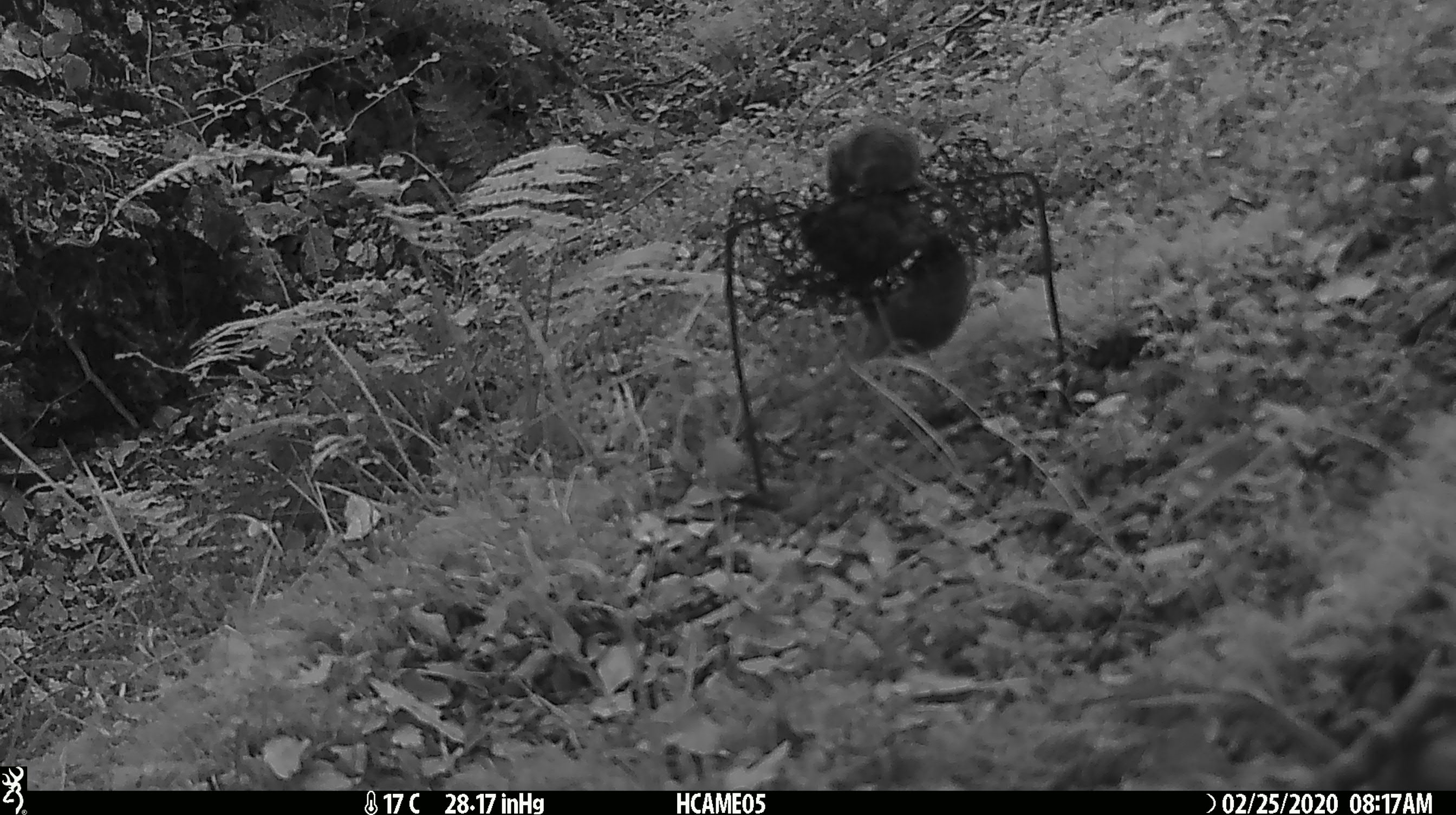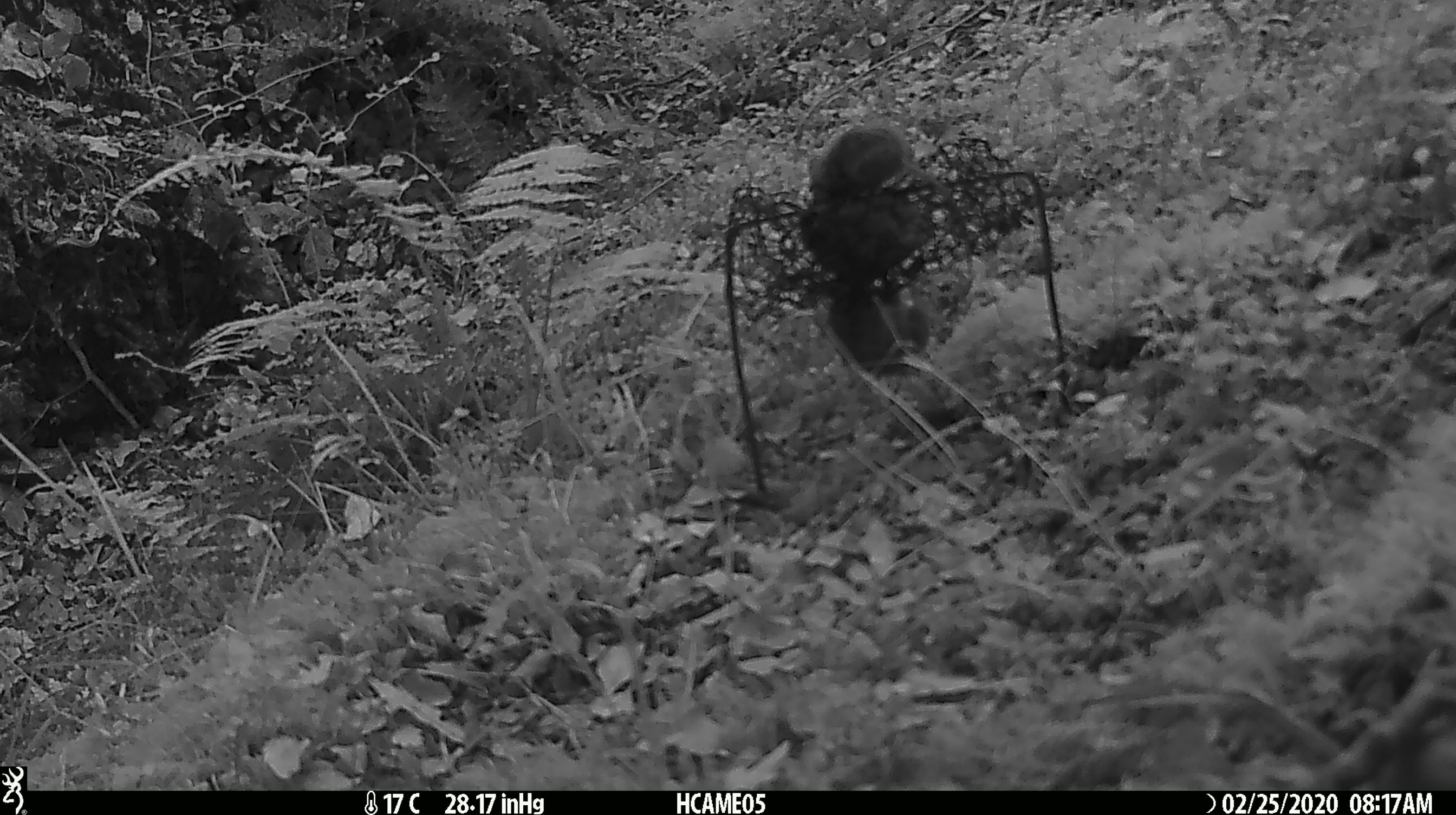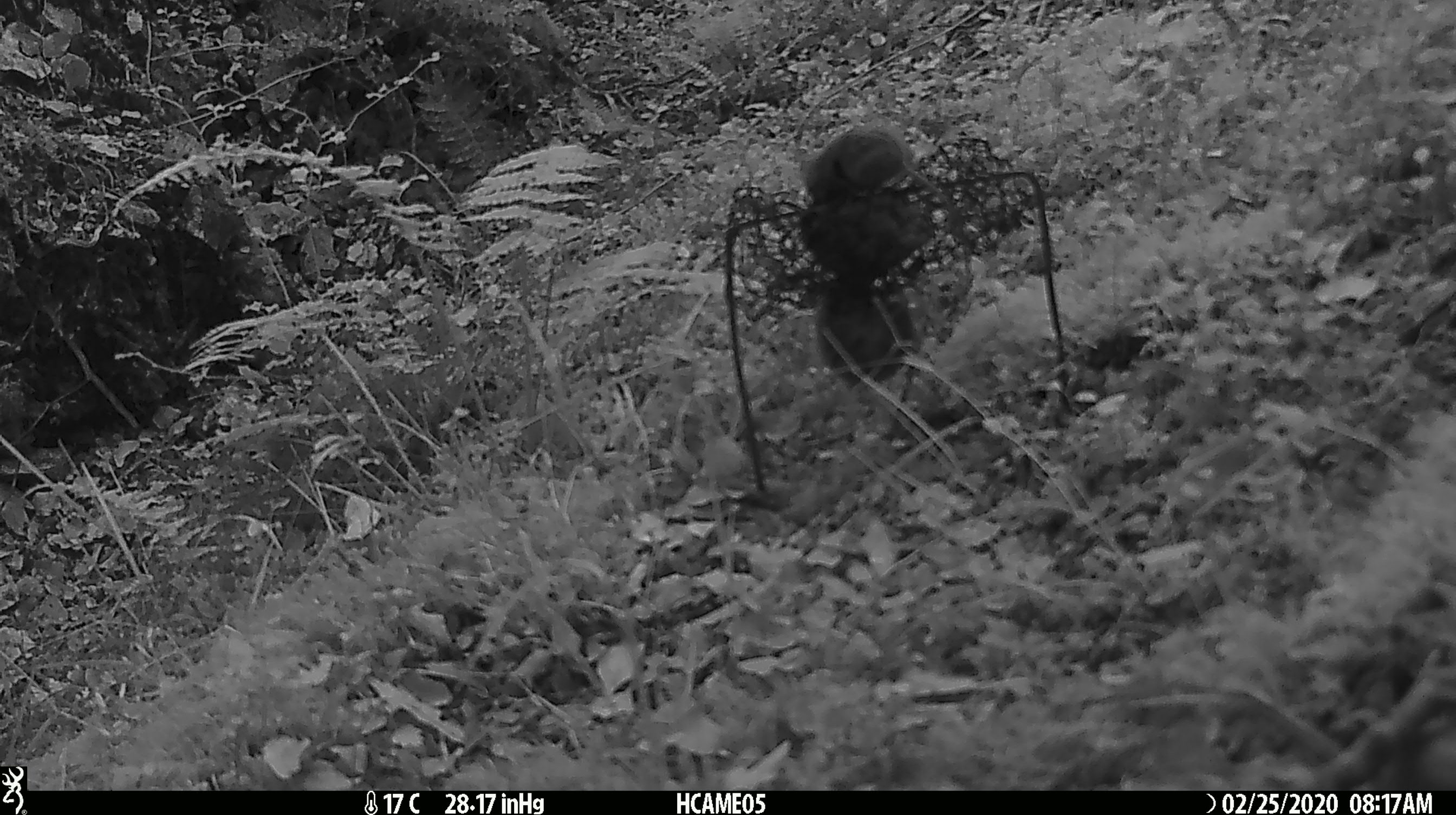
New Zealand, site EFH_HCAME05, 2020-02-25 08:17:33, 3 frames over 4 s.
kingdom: Animalia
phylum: Chordata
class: Mammalia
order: Rodentia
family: Muridae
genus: Mus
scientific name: Mus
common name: mouse